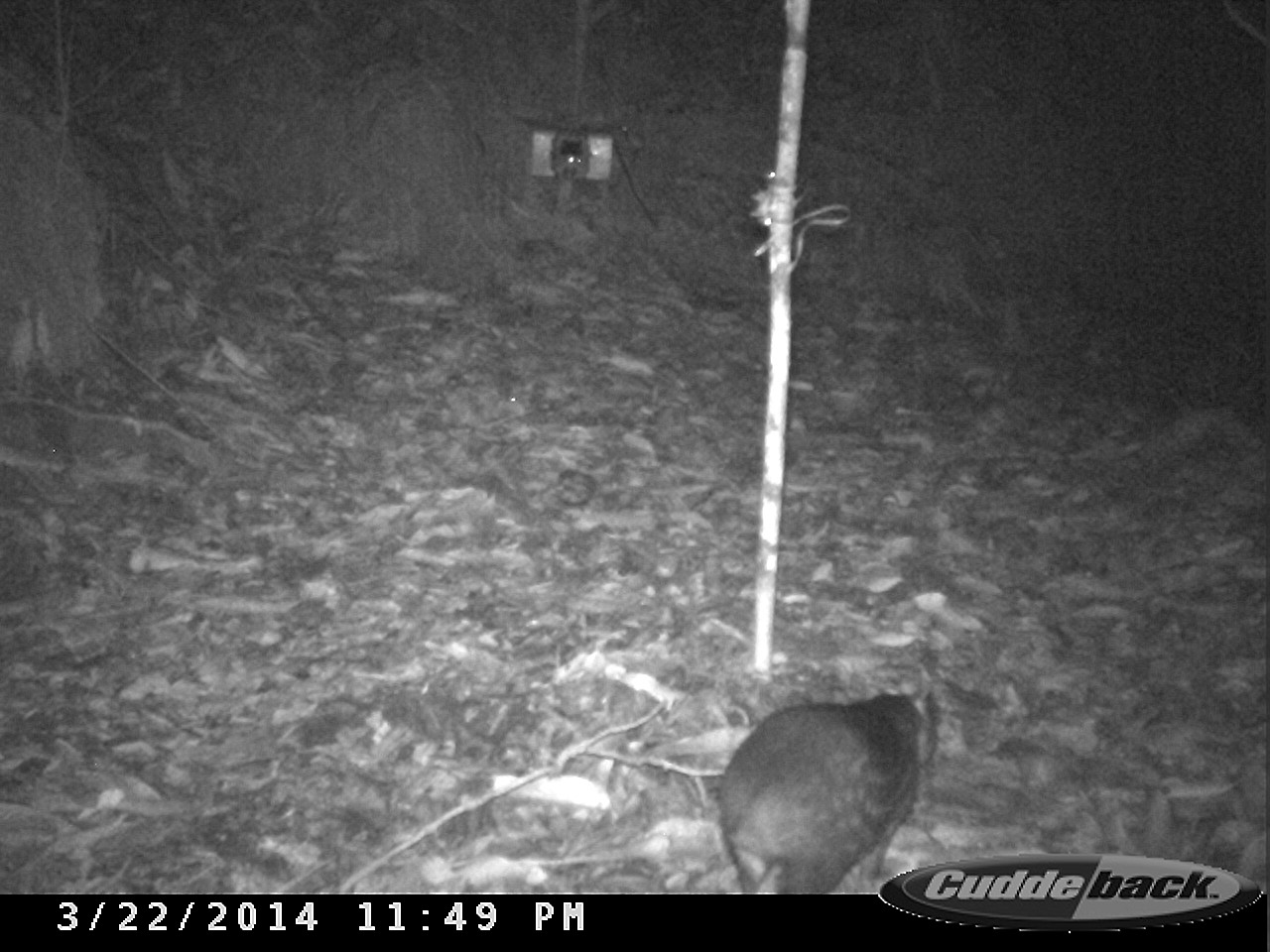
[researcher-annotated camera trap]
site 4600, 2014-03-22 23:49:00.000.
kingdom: Animalia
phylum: Chordata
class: Mammalia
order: Rodentia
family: Cuniculidae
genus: Cuniculus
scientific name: Cuniculus paca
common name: spotted paca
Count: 1.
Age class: adult.